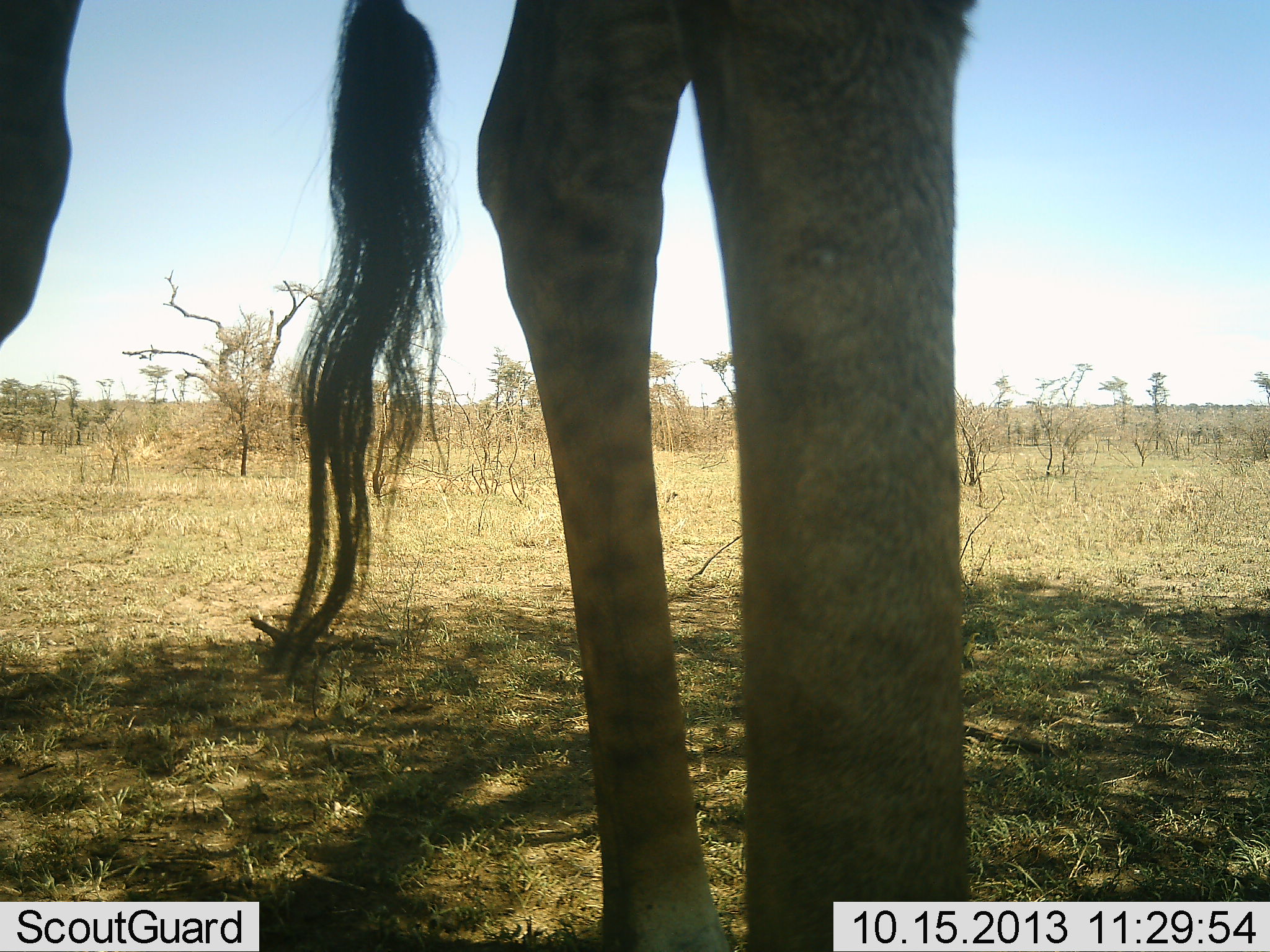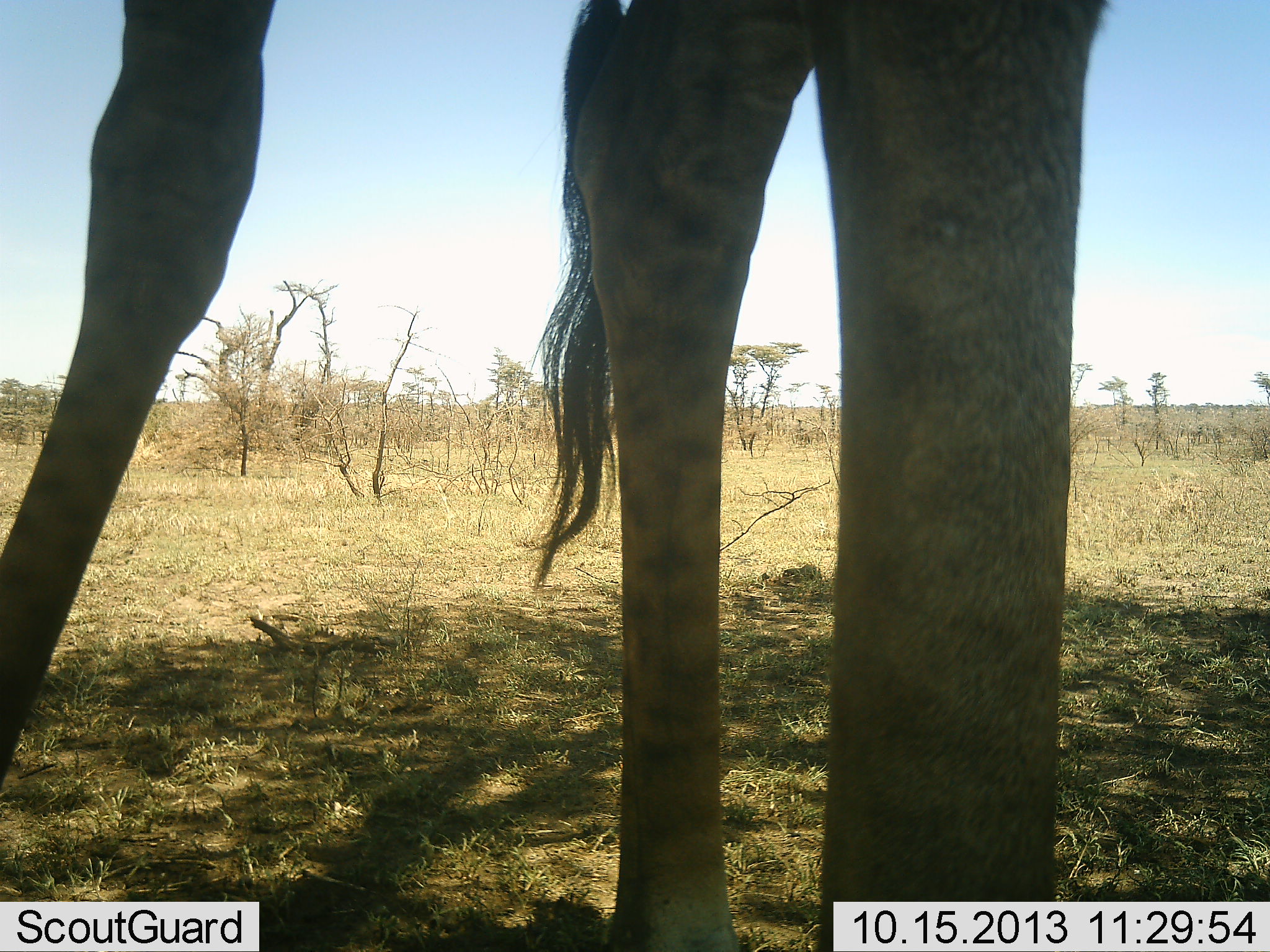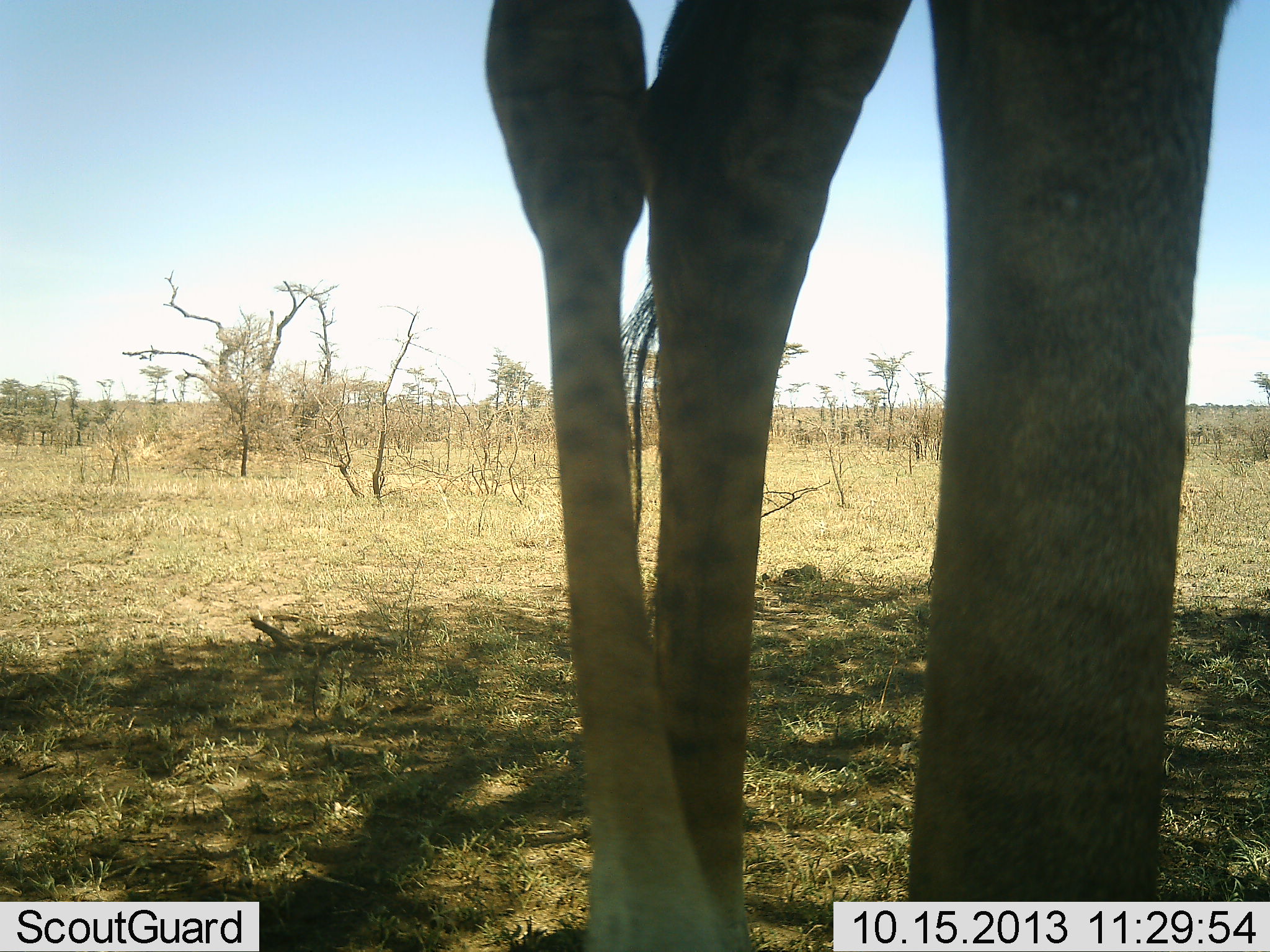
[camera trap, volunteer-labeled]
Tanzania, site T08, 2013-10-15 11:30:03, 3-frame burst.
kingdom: Animalia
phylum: Chordata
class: Mammalia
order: Artiodactyla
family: Giraffidae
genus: Giraffa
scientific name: Giraffa camelopardalis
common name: giraffe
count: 1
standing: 50%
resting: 0%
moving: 50%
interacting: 0%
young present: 0%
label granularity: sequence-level